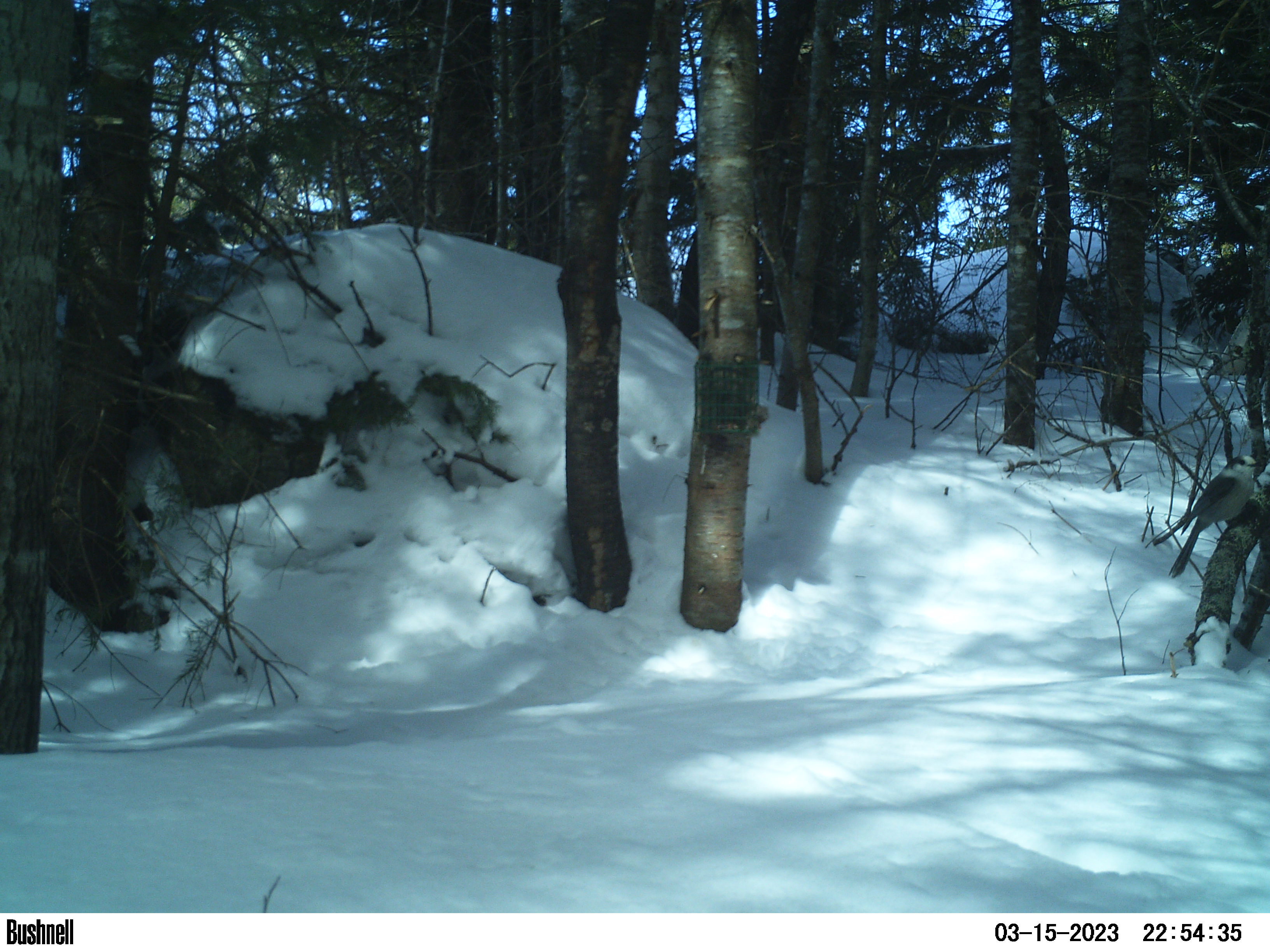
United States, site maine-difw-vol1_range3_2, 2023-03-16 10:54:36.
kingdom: Animalia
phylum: Chordata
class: Aves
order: Passeriformes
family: Corvidae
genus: Perisoreus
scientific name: Perisoreus canadensis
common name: canada jay